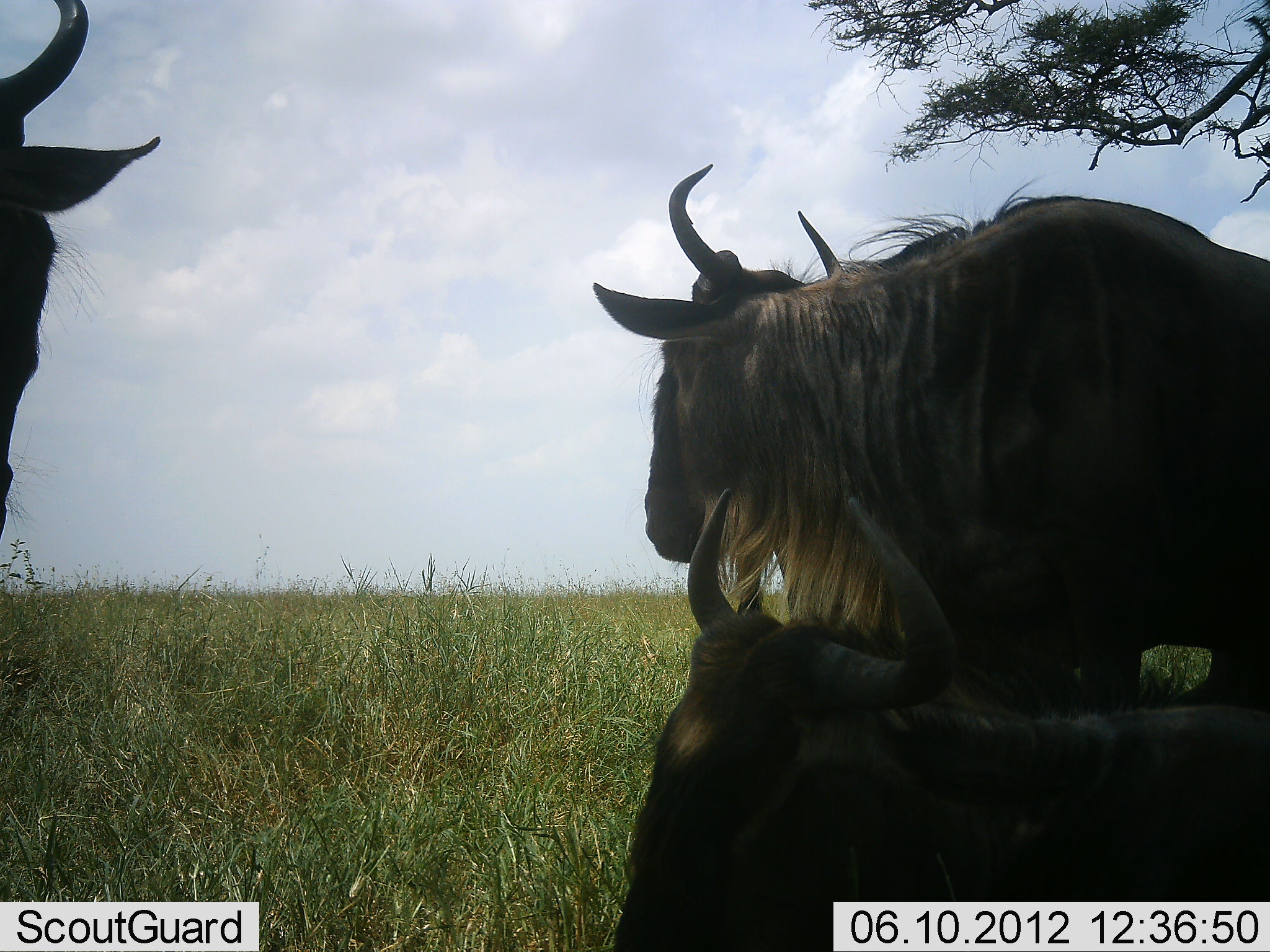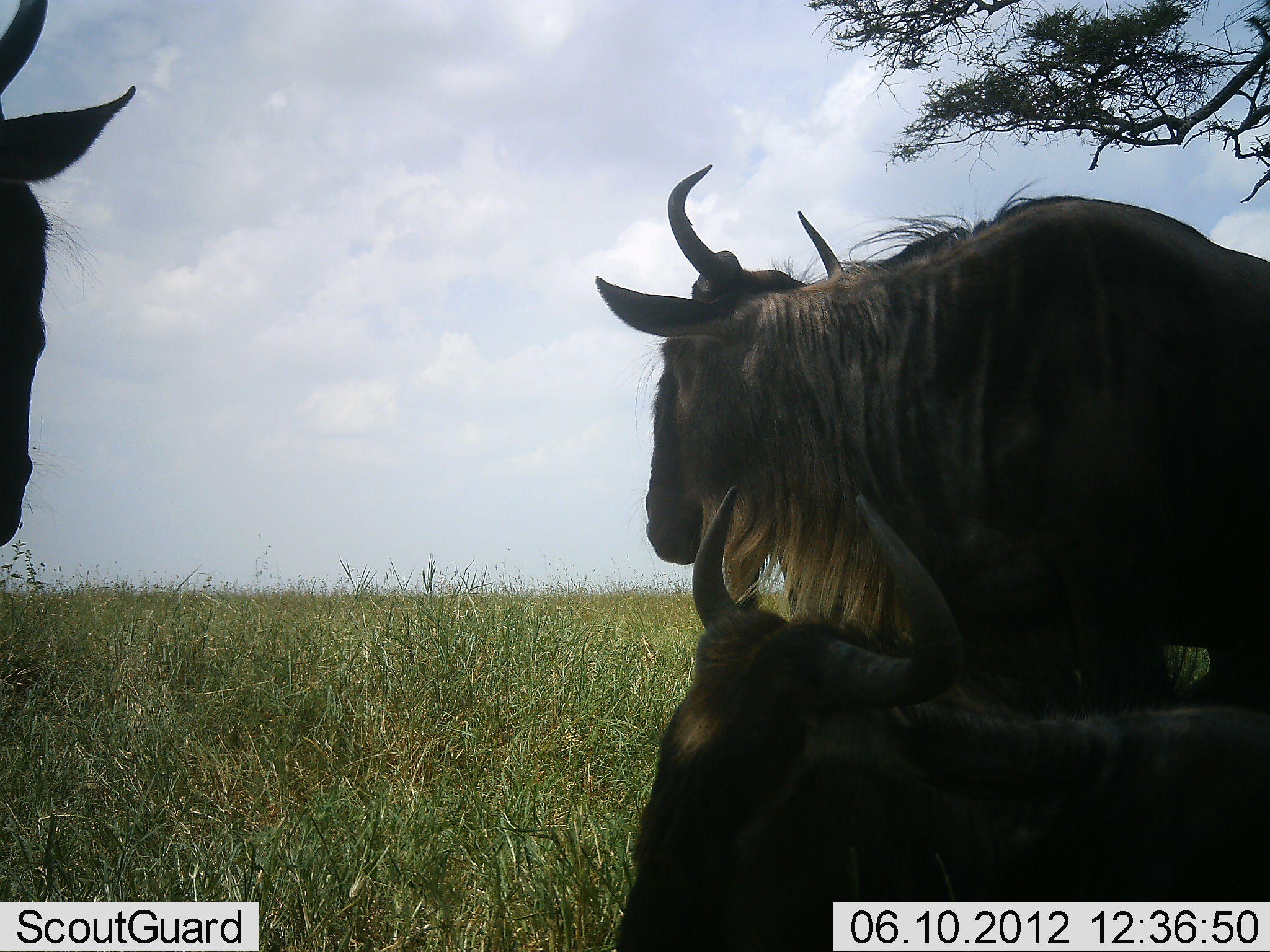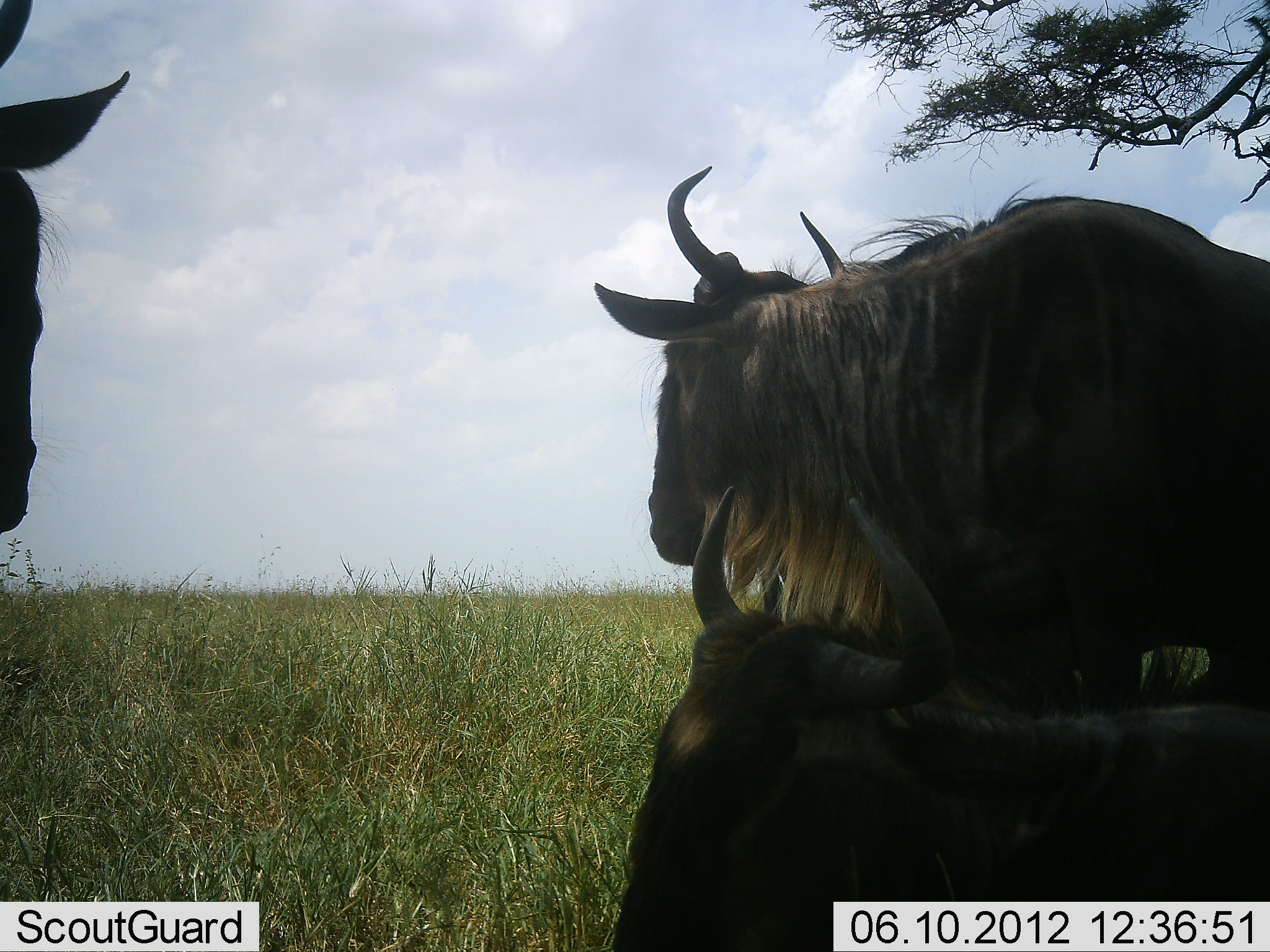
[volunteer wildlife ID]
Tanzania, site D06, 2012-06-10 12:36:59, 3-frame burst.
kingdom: Animalia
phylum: Chordata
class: Mammalia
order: Artiodactyla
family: Bovidae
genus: Connochaetes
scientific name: Connochaetes taurinus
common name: blue wildebeest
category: wildebeest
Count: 3.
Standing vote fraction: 91%.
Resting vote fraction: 100%.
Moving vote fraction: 9%.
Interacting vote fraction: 0%.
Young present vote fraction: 0%.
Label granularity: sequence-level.